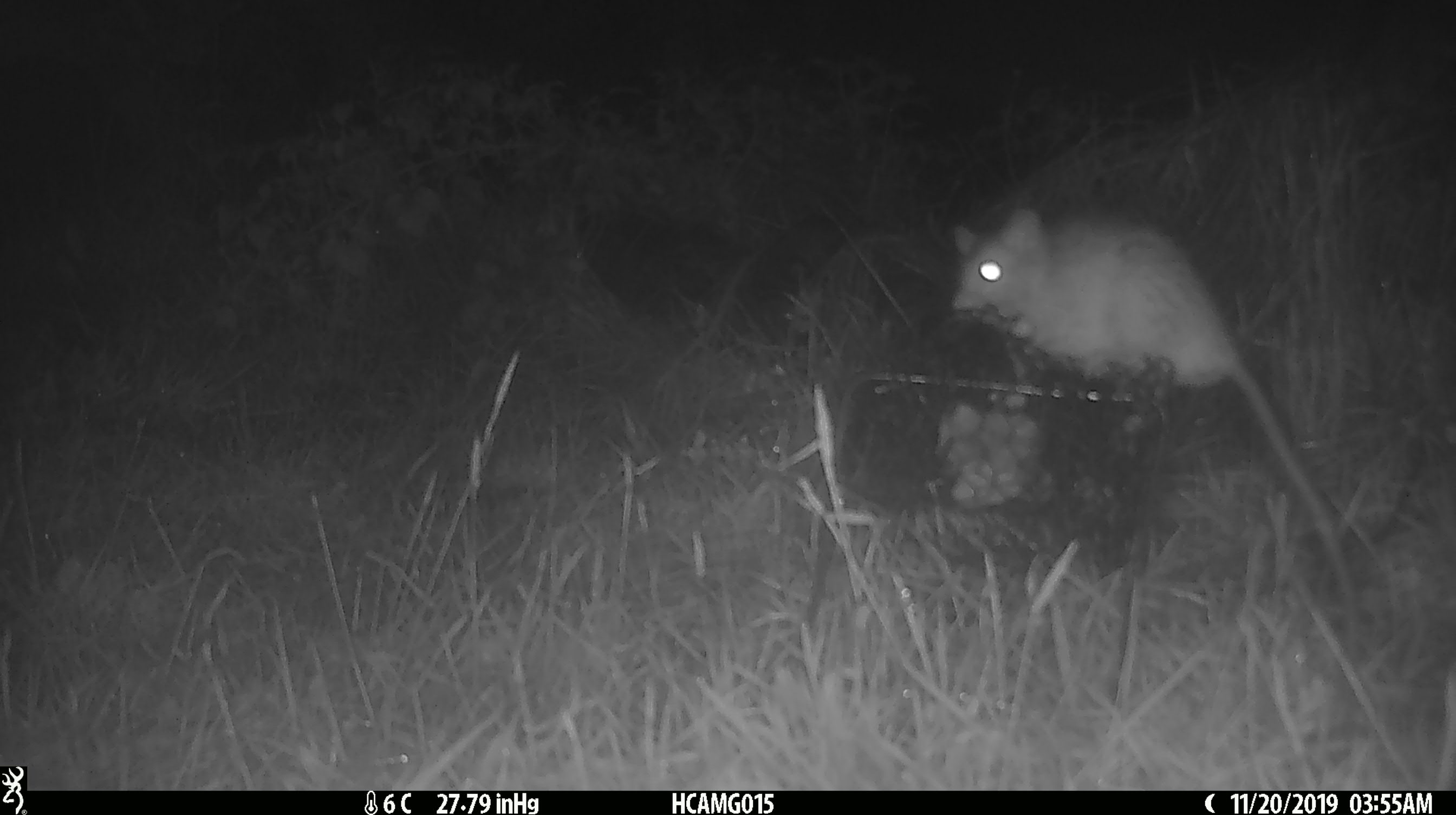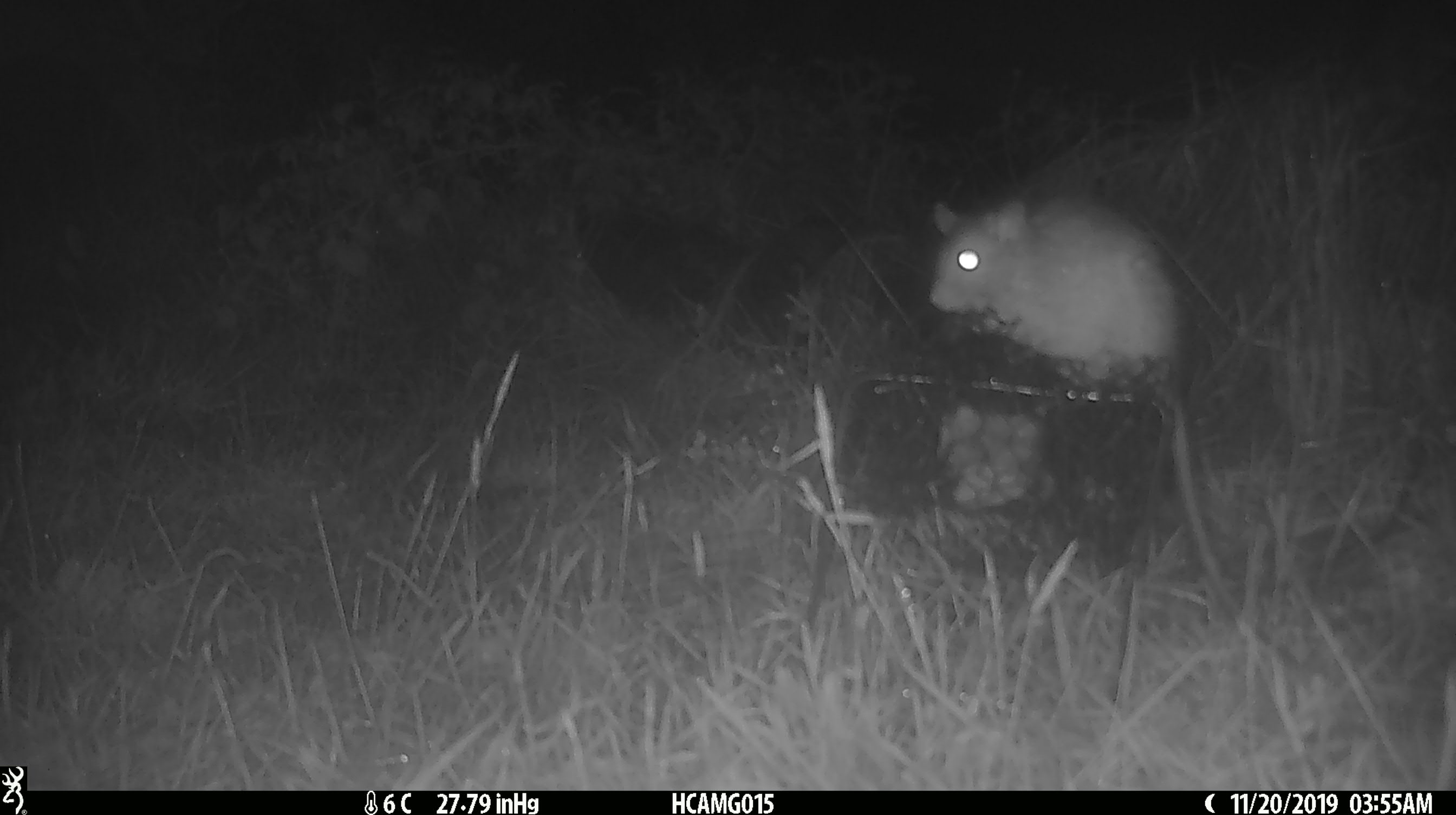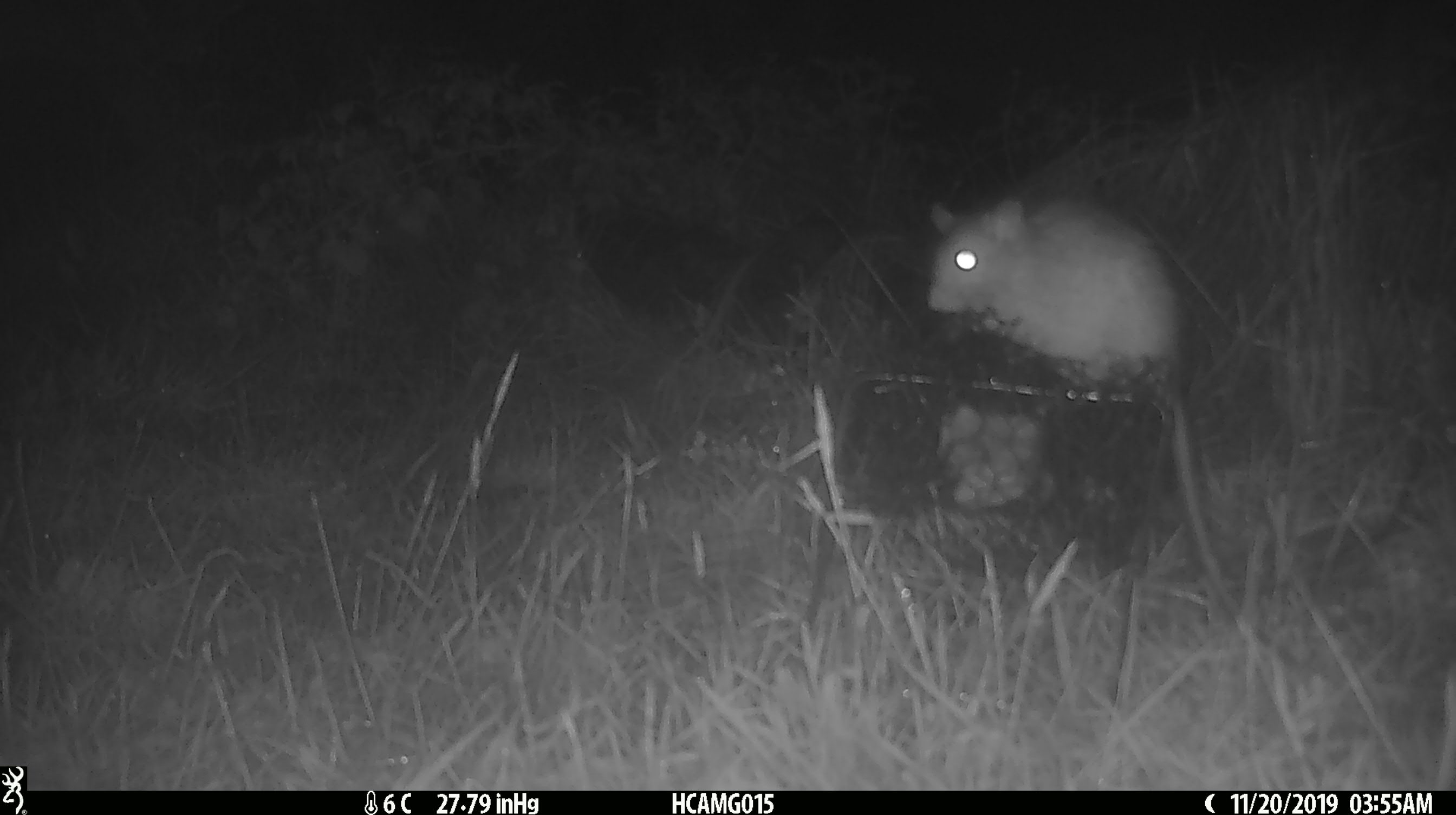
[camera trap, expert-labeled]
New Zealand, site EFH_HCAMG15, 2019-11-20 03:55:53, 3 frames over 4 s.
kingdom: Animalia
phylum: Chordata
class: Mammalia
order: Rodentia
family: Muridae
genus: Rattus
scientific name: Rattus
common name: rat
Rat (Rattus).